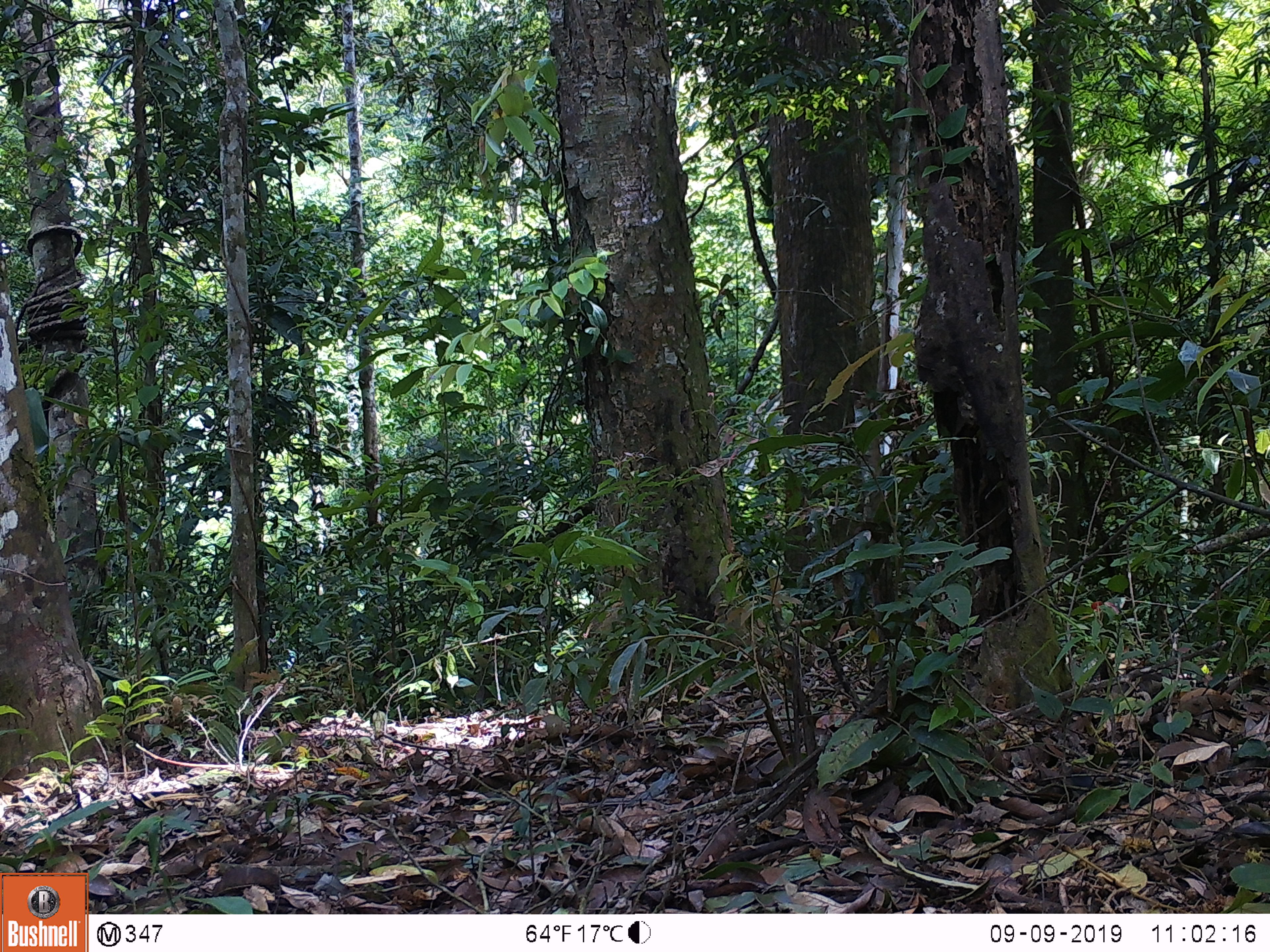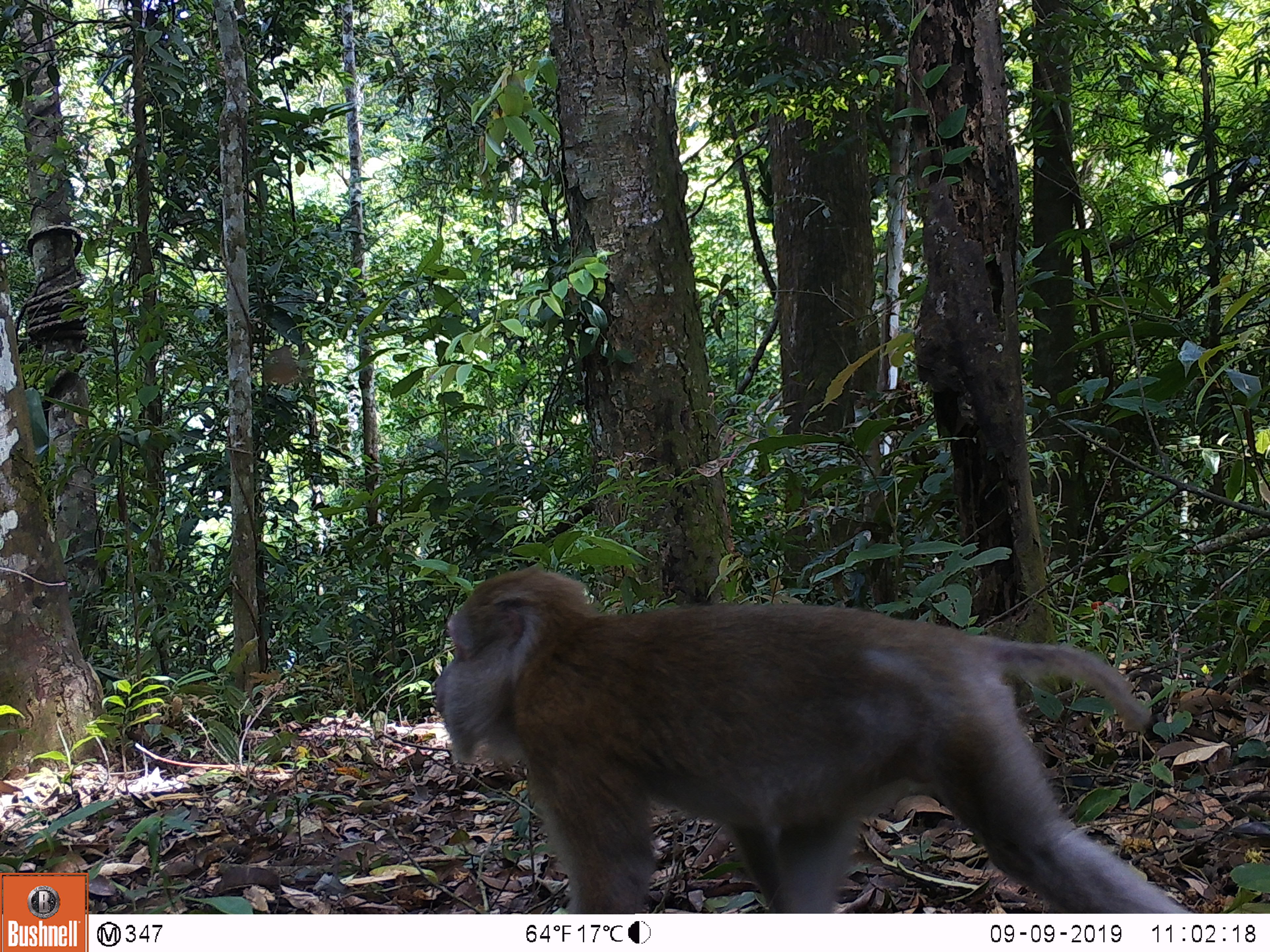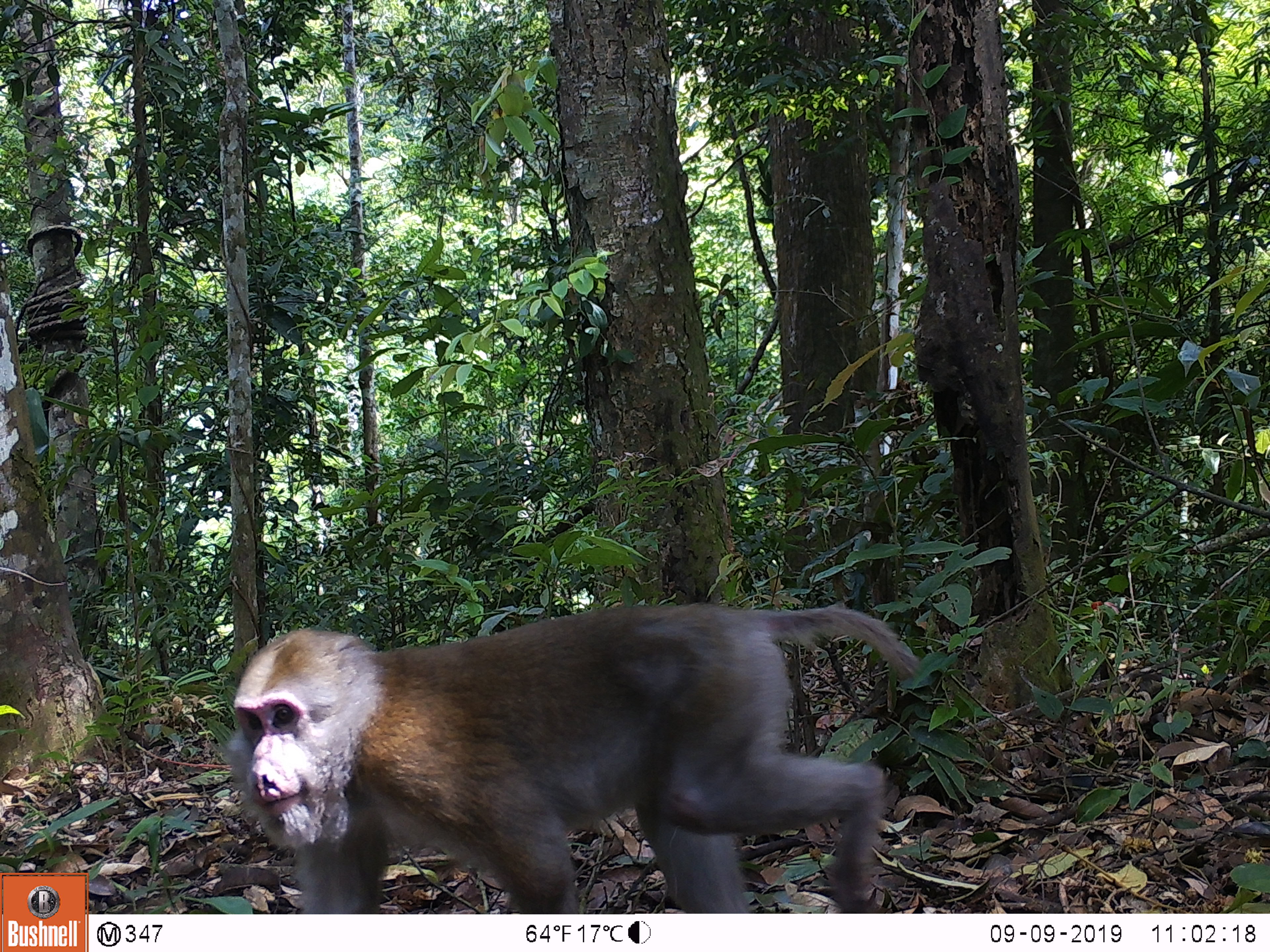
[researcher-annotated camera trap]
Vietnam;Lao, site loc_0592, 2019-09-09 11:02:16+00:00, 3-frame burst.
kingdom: Animalia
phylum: Chordata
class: Mammalia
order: Primates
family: Cercopithecidae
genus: Macaca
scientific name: Macaca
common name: macaques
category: assam or rhesus macaque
Assam or rhesus macaque (macaques) (Macaca). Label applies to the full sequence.